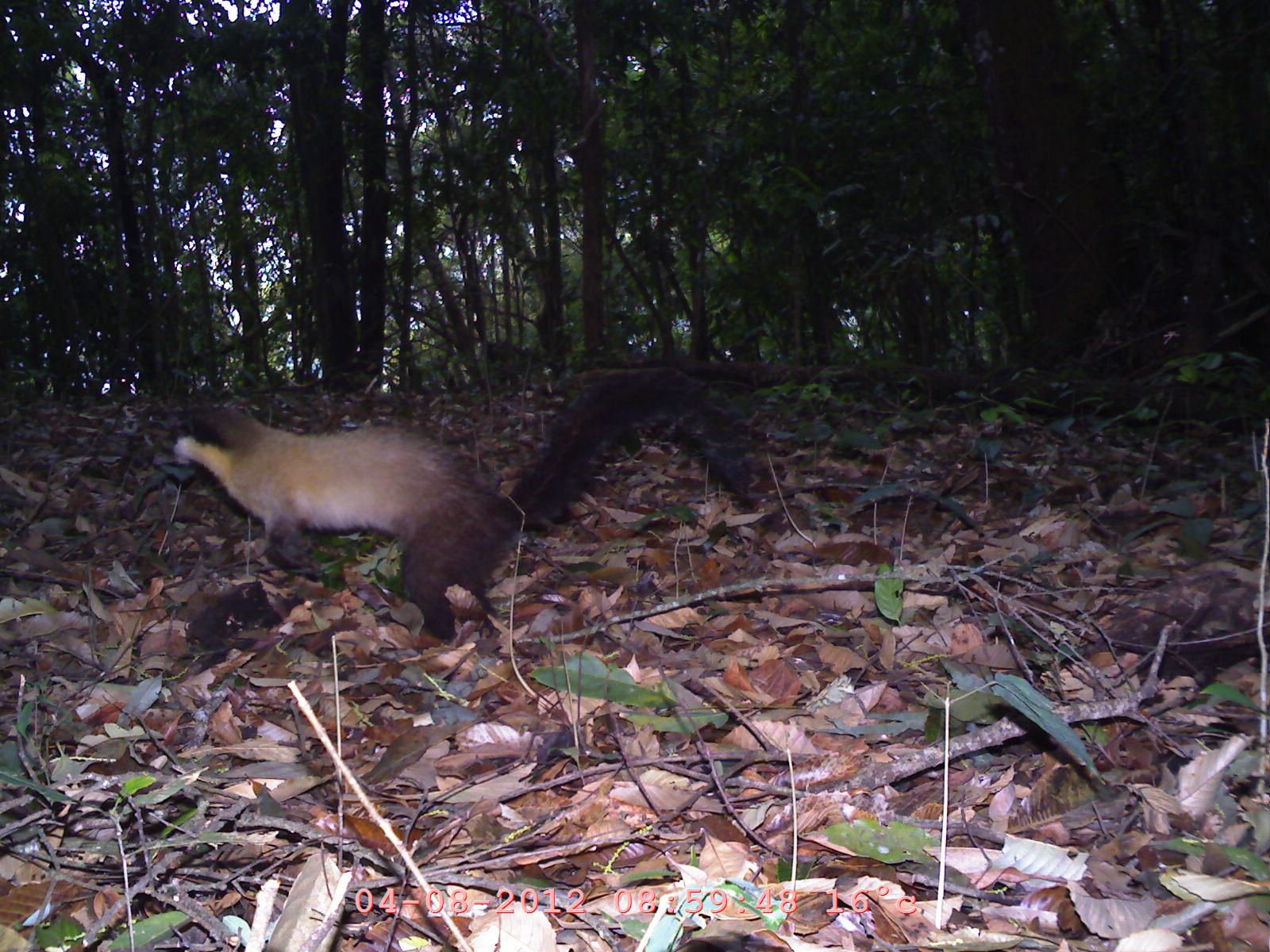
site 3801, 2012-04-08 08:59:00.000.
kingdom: Animalia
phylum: Chordata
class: Mammalia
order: Carnivora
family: Mustelidae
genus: Martes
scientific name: Martes flavigula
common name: yellow-throated marten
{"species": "Martes flavigula (yellow-throated marten)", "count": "1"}